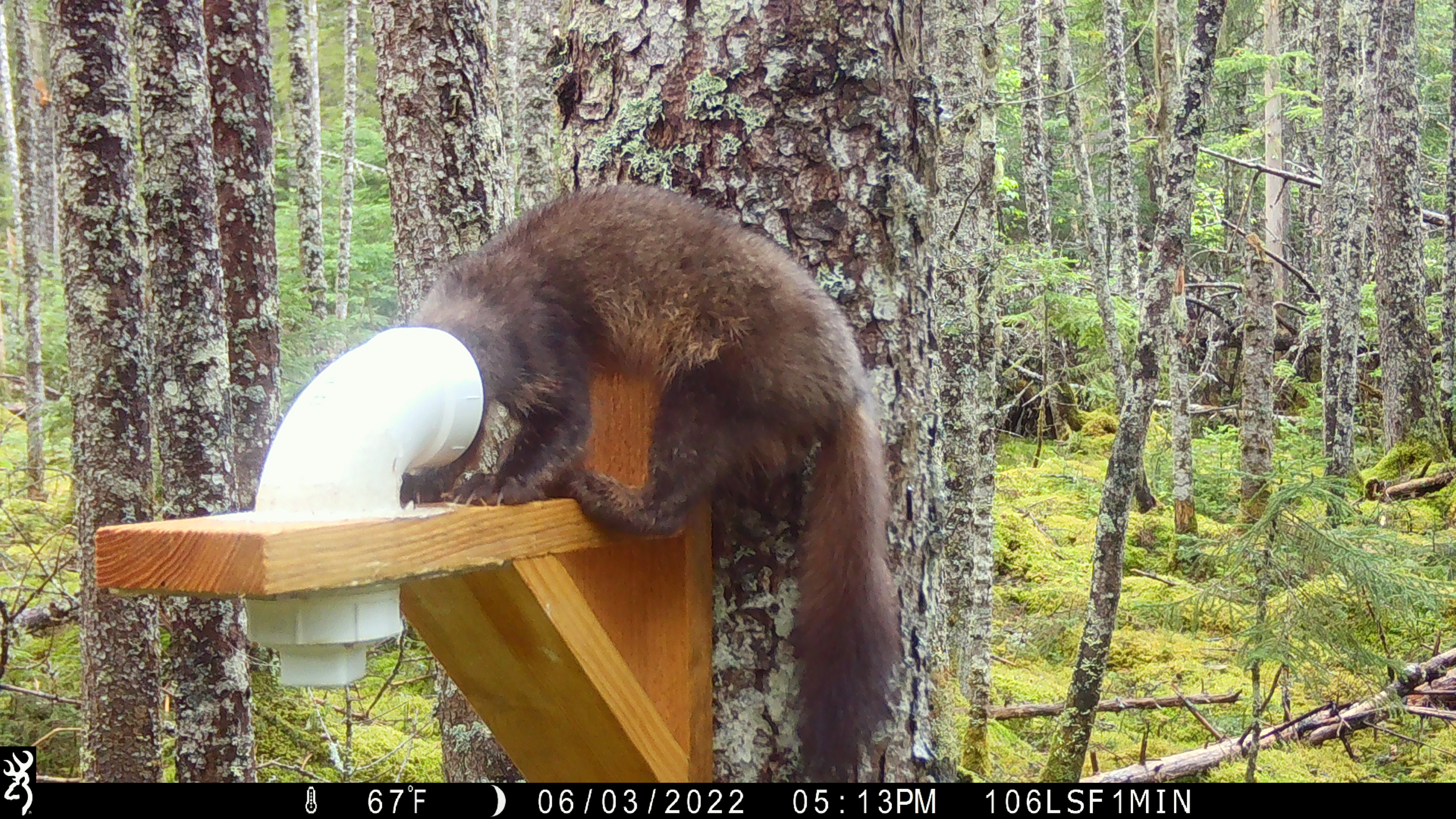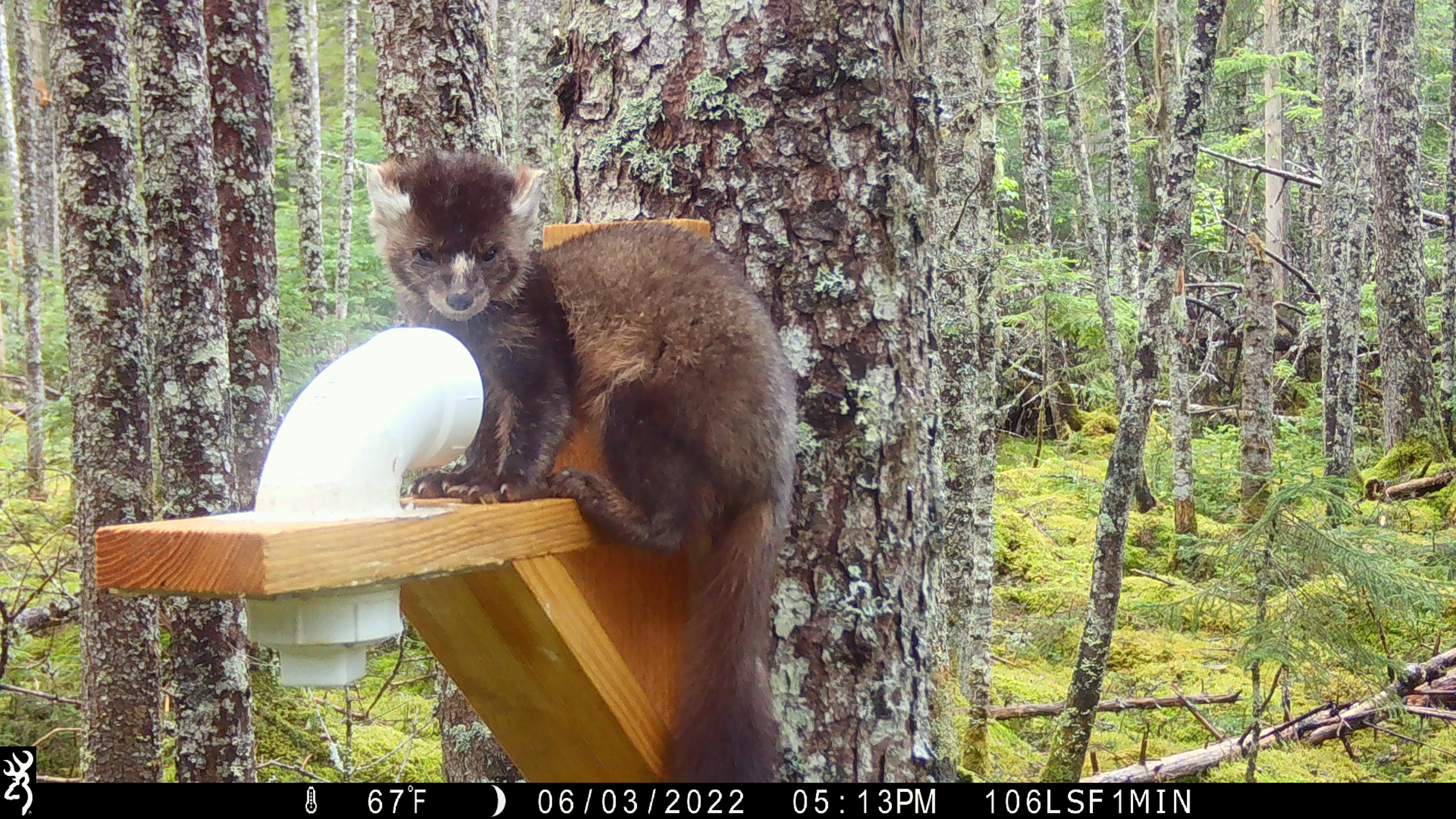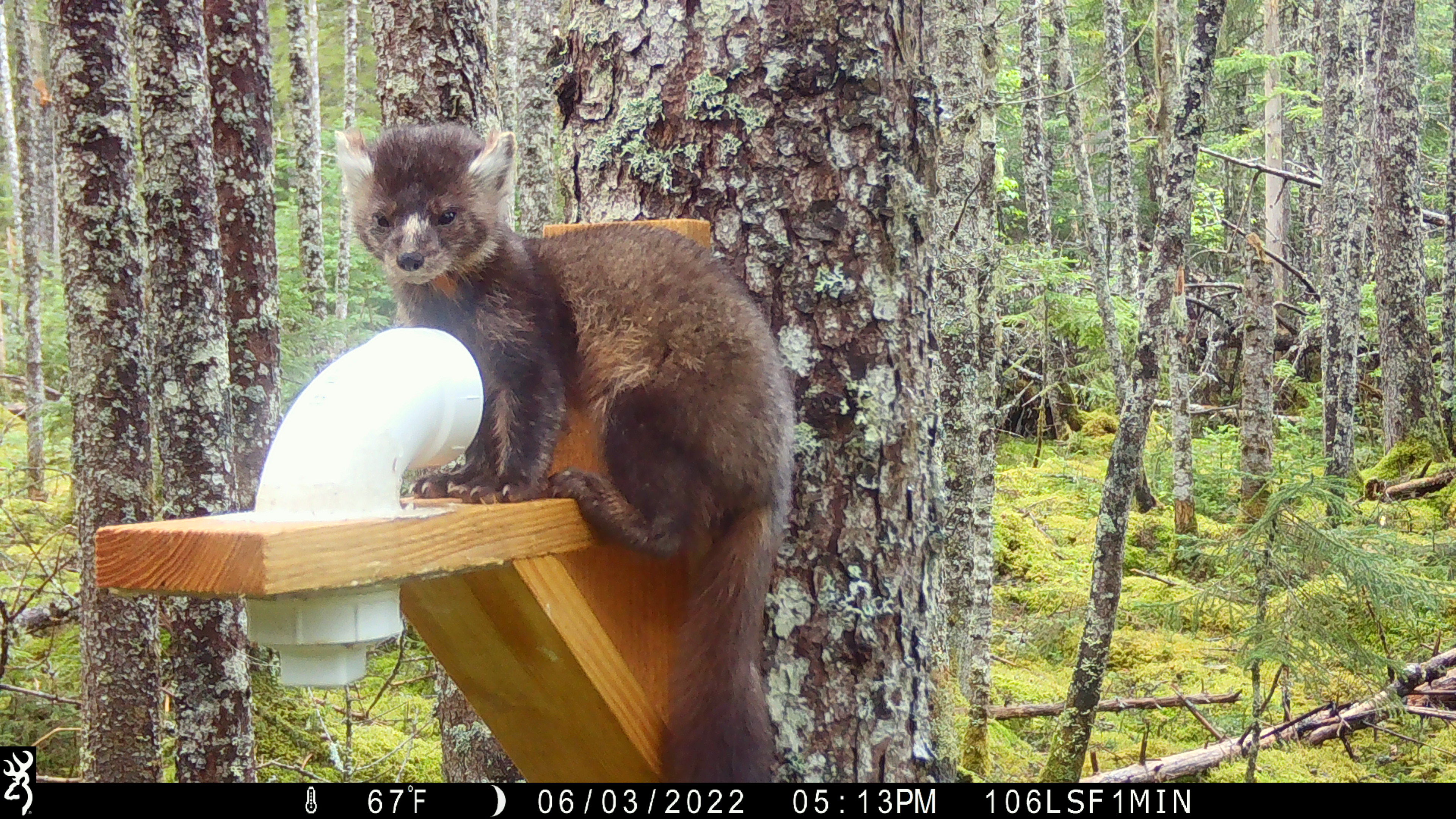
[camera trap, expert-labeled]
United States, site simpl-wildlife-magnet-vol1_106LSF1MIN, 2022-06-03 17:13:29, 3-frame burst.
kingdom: Animalia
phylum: Chordata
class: Mammalia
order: Carnivora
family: Mustelidae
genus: Martes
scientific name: Martes americana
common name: american marten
American marten (Martes americana).